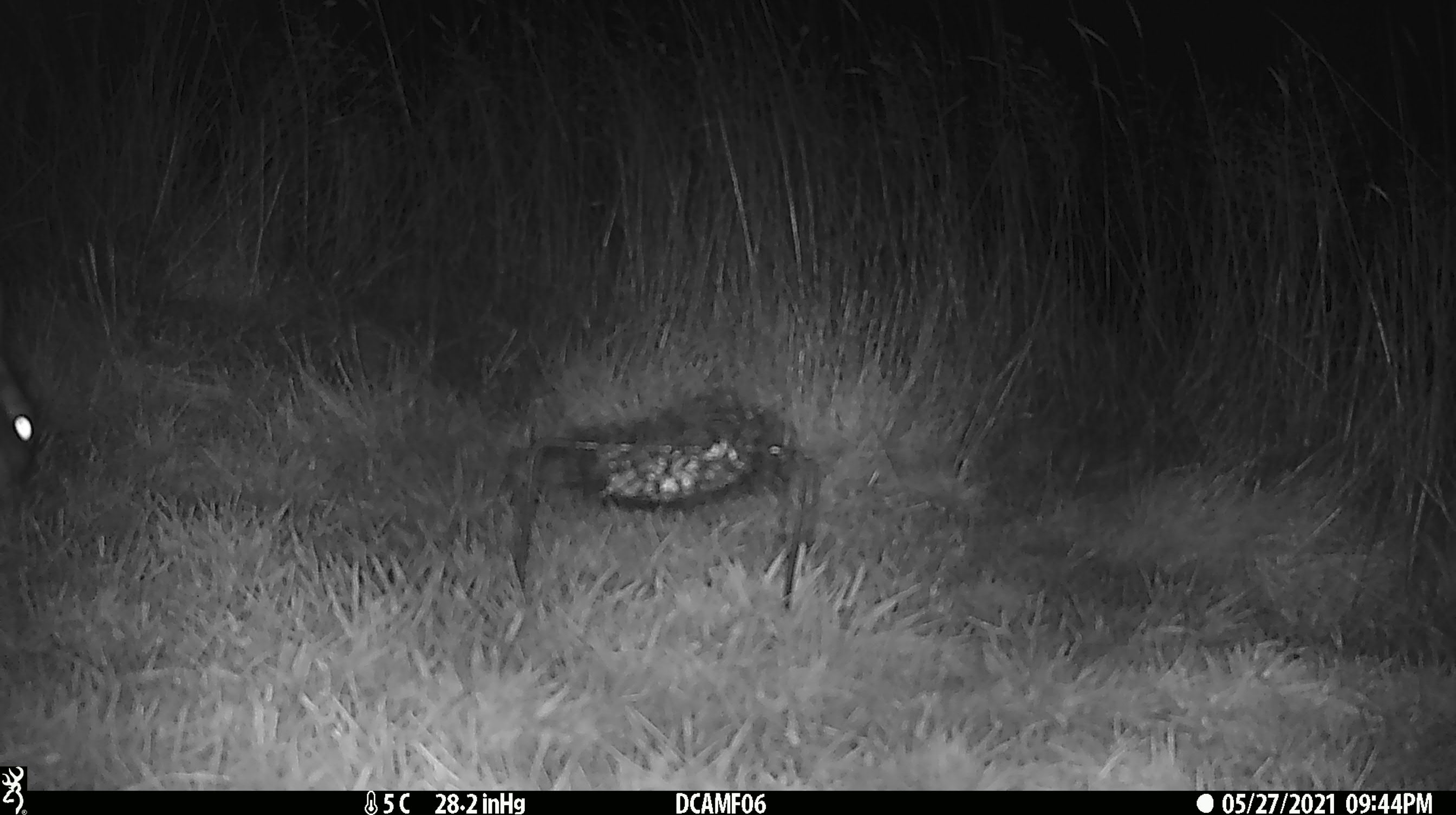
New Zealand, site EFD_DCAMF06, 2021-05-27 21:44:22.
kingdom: Animalia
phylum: Chordata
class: Mammalia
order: Lagomorpha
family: Leporidae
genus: Oryctolagus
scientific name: Oryctolagus cuniculus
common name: european rabbit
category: rabbit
Rabbit (european rabbit) (Oryctolagus cuniculus).